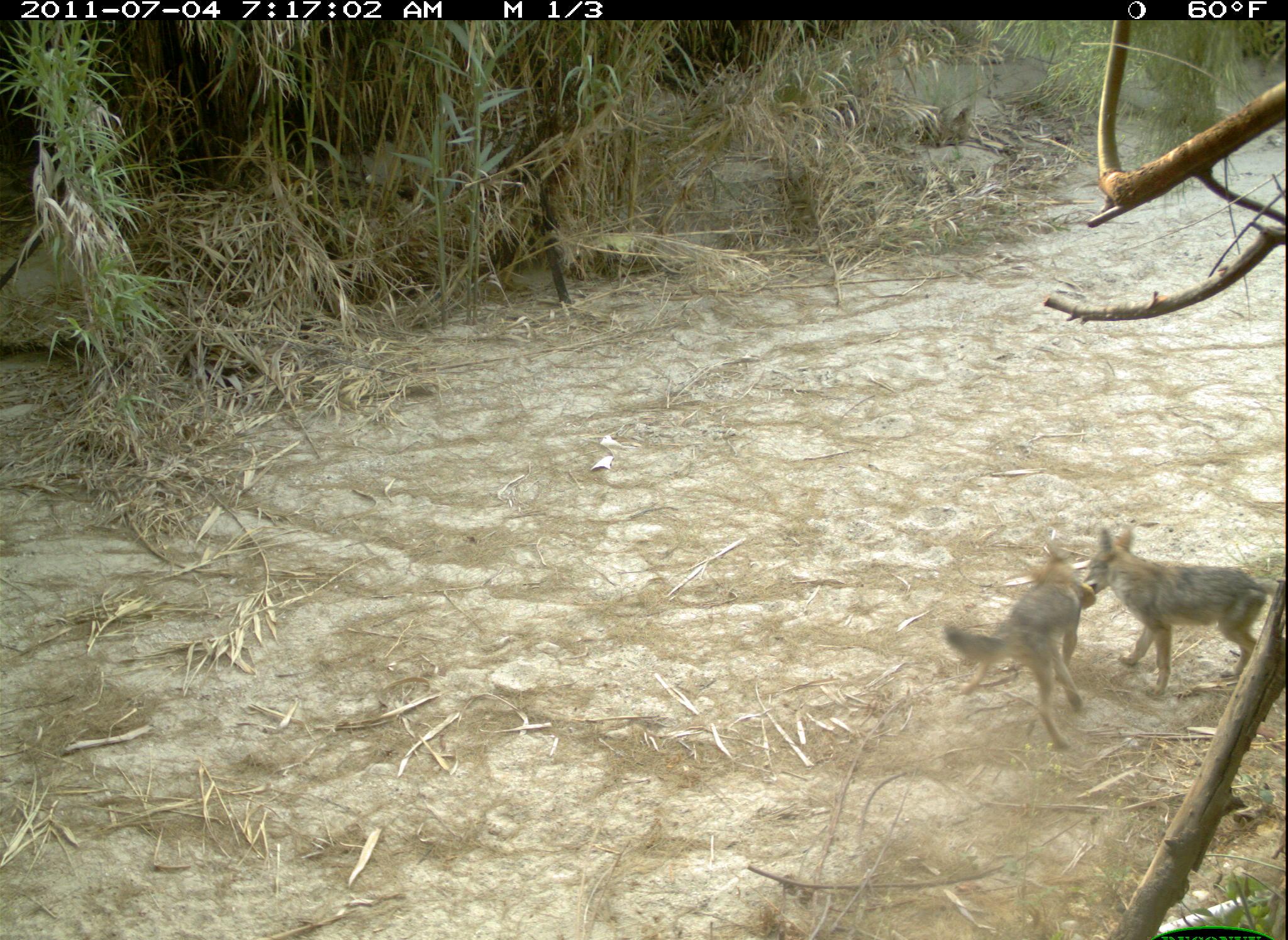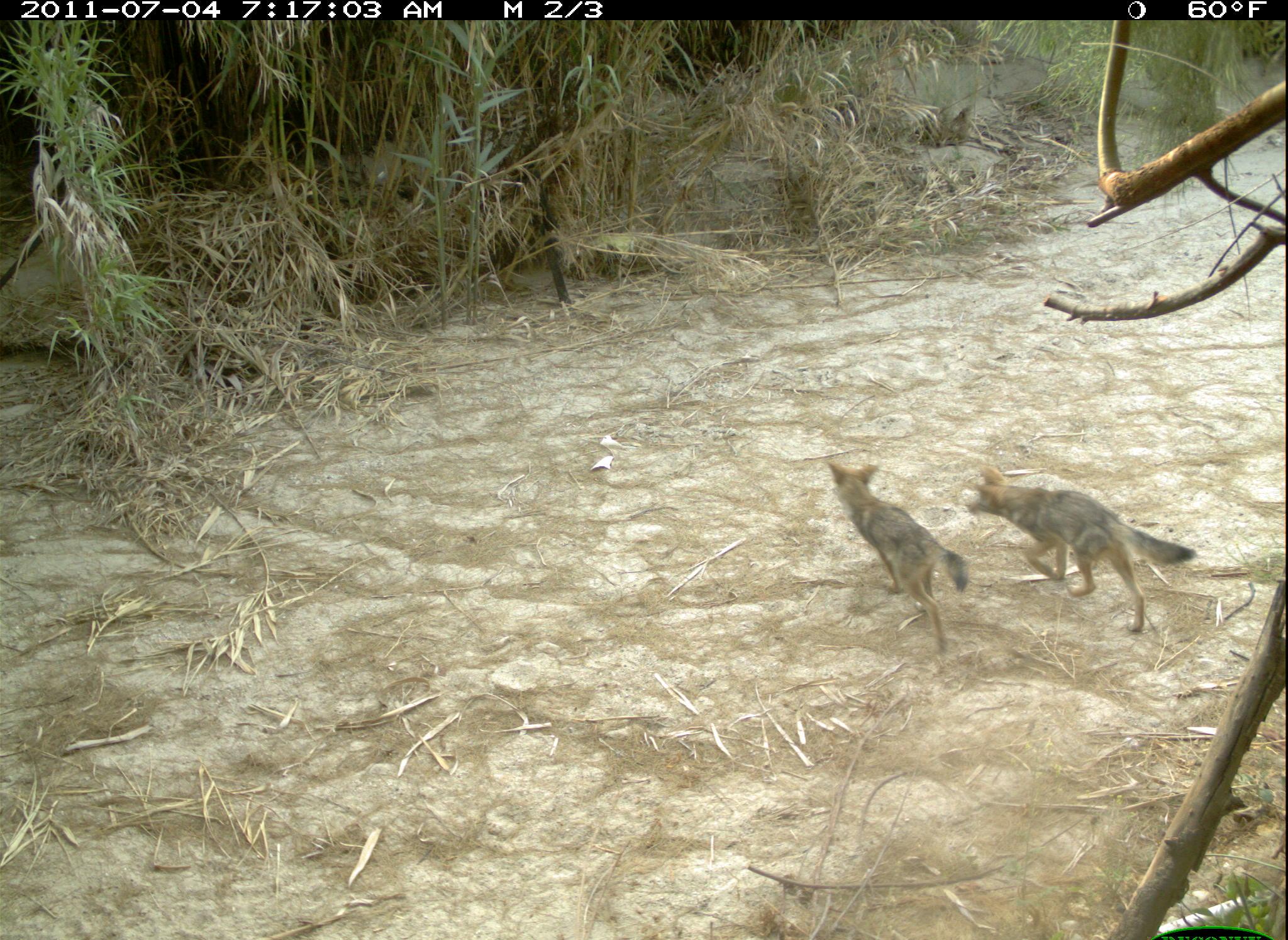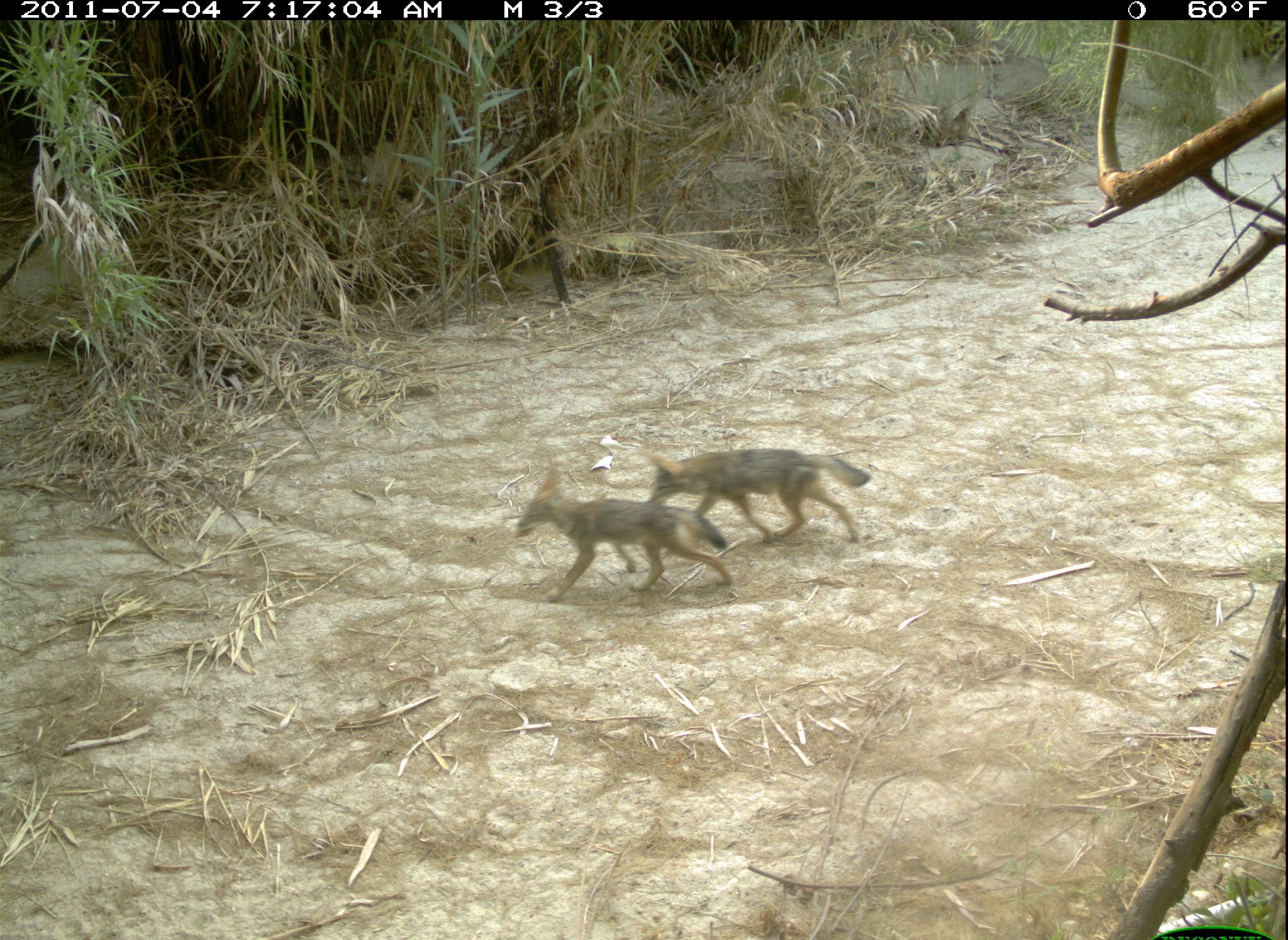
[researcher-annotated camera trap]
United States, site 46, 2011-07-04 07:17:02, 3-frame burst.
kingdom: Animalia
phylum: Chordata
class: Mammalia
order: Carnivora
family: Canidae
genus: Canis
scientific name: Canis latrans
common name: coyote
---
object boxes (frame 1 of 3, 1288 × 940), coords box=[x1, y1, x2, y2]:
coyote: box=[1084, 506, 1282, 709]; box=[943, 552, 1124, 757]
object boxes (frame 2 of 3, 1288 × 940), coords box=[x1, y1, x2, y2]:
coyote: box=[965, 457, 1202, 639]; box=[818, 446, 974, 663]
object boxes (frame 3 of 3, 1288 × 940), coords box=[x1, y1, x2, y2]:
coyote: box=[515, 468, 738, 602]; box=[642, 445, 874, 551]